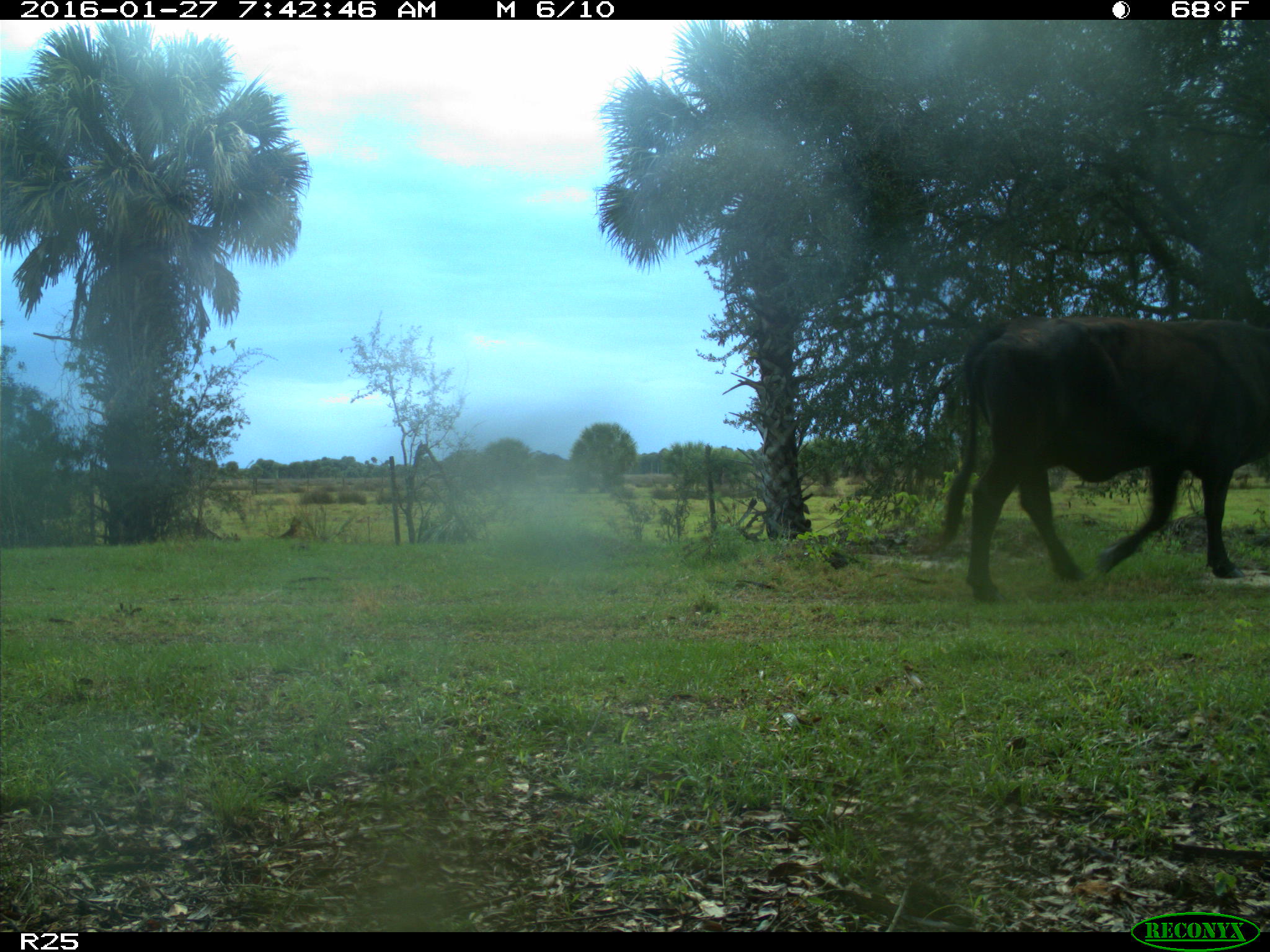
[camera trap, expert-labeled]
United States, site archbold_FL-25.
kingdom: Animalia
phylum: Chordata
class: Mammalia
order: Artiodactyla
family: Bovidae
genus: Bos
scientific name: Bos taurus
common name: domestic cow